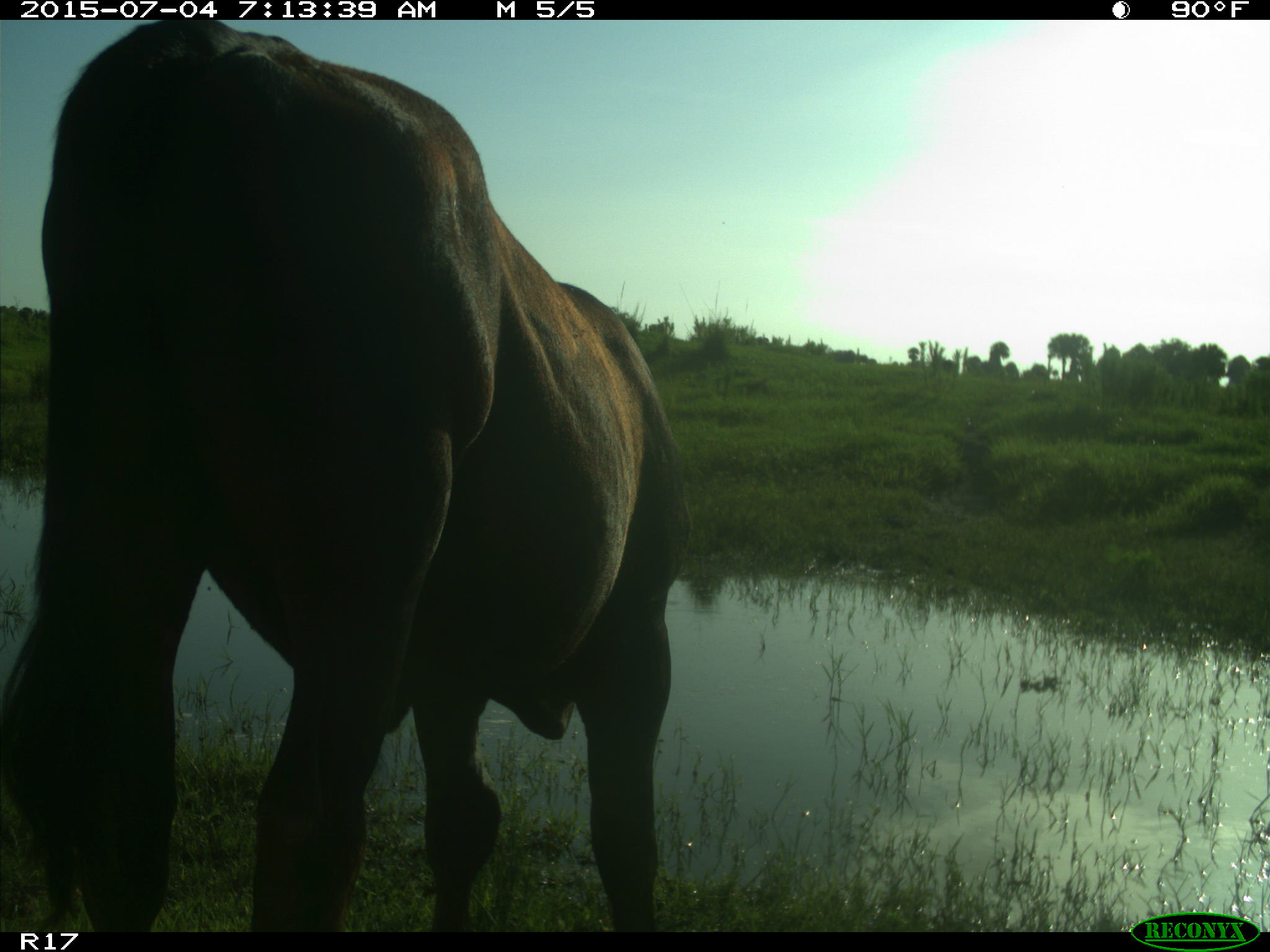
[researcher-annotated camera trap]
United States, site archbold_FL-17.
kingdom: Animalia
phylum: Chordata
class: Mammalia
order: Artiodactyla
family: Bovidae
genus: Bos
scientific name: Bos taurus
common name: domestic cow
Bos taurus (domestic cow).